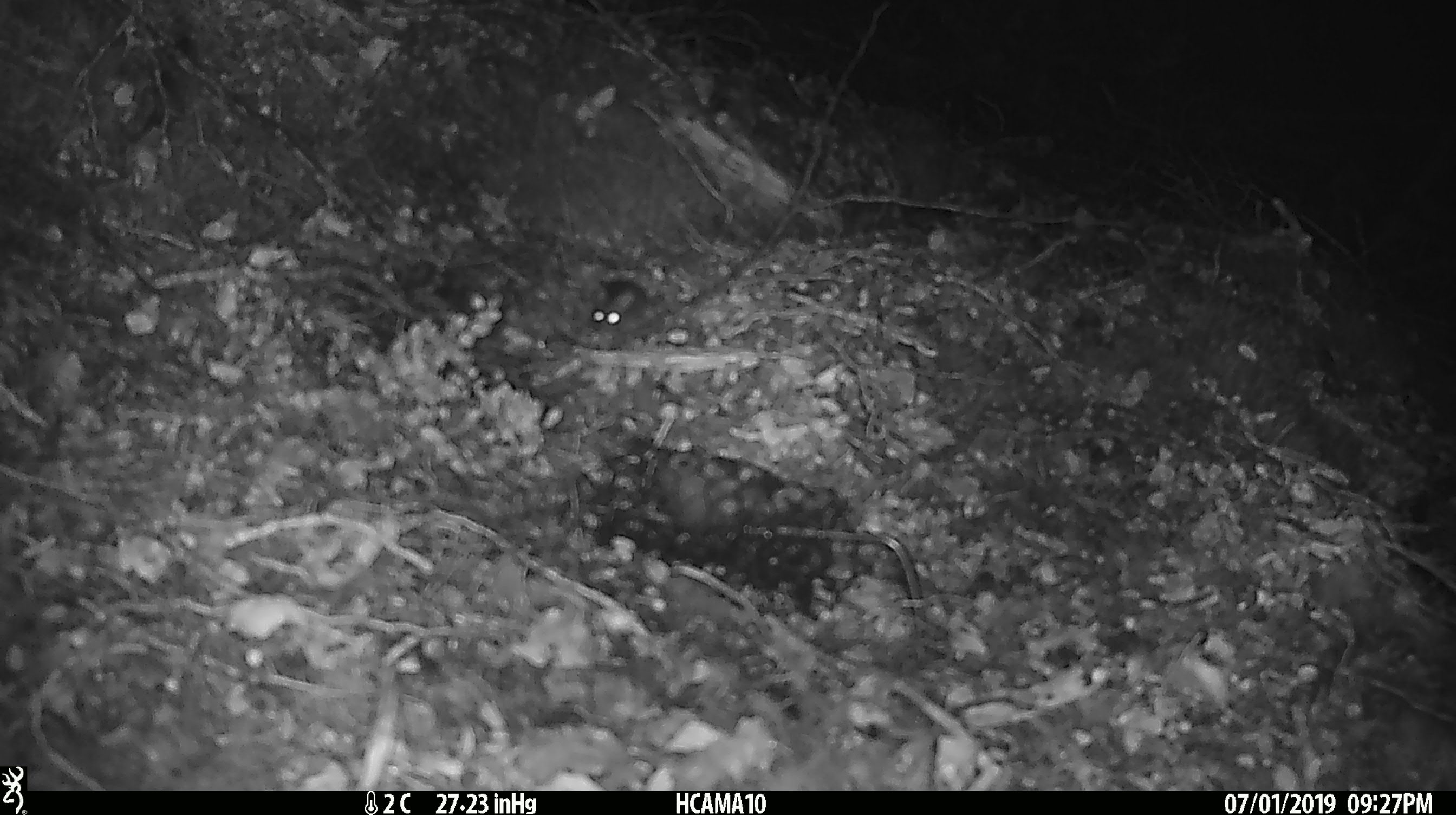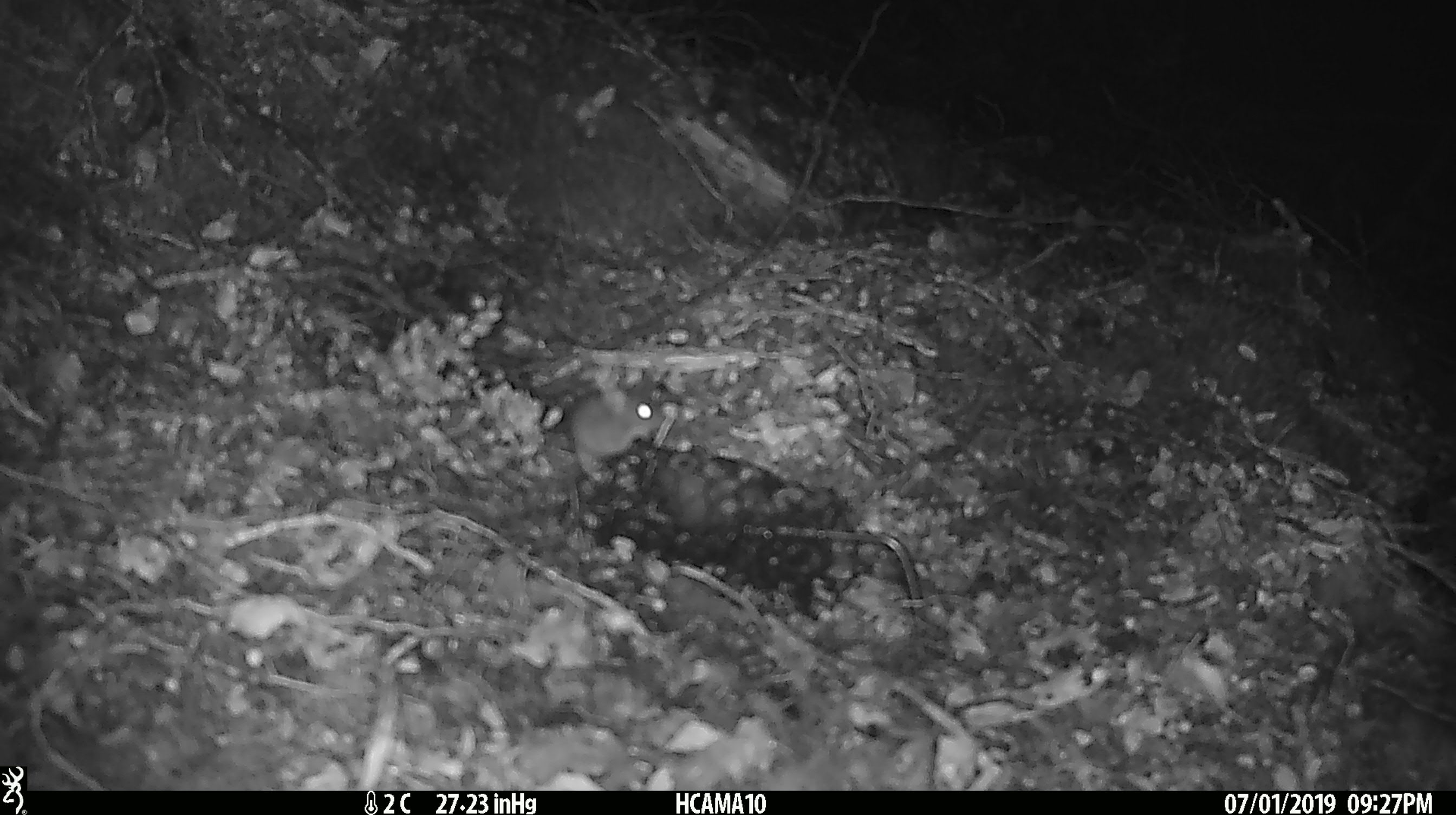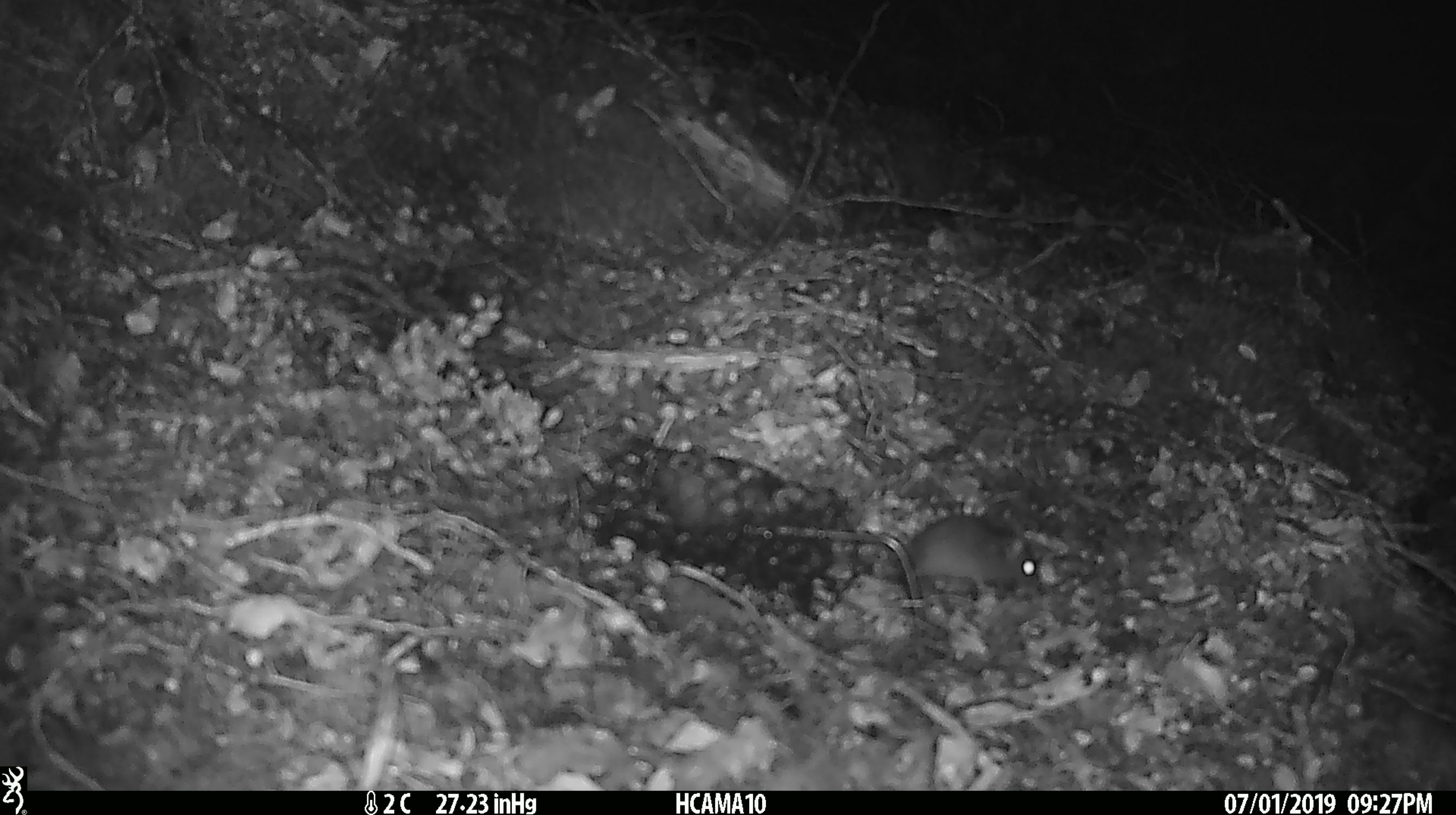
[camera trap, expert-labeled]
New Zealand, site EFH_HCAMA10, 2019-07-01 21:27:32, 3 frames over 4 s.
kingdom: Animalia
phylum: Chordata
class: Mammalia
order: Rodentia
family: Muridae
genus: Mus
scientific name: Mus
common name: mouse